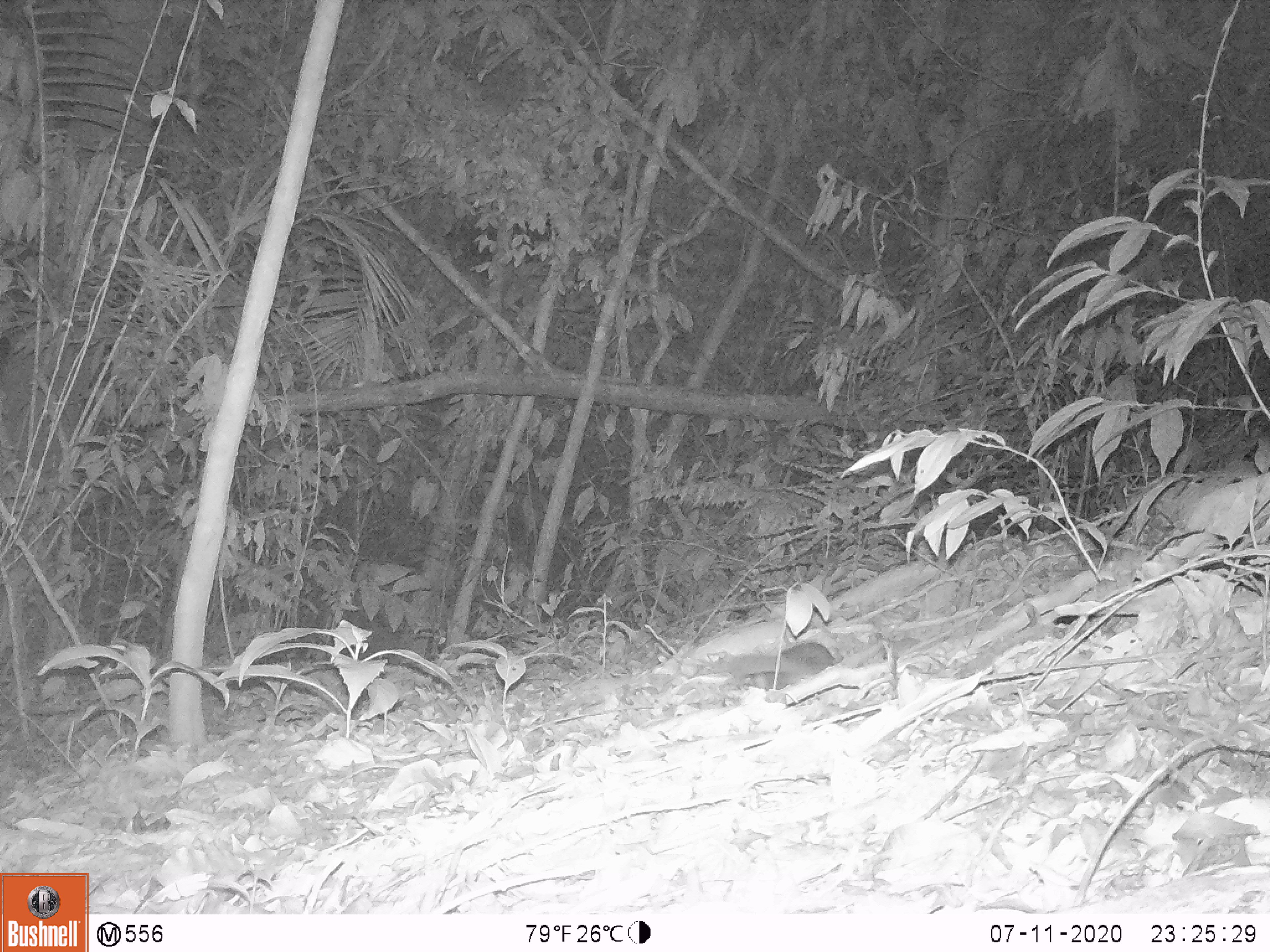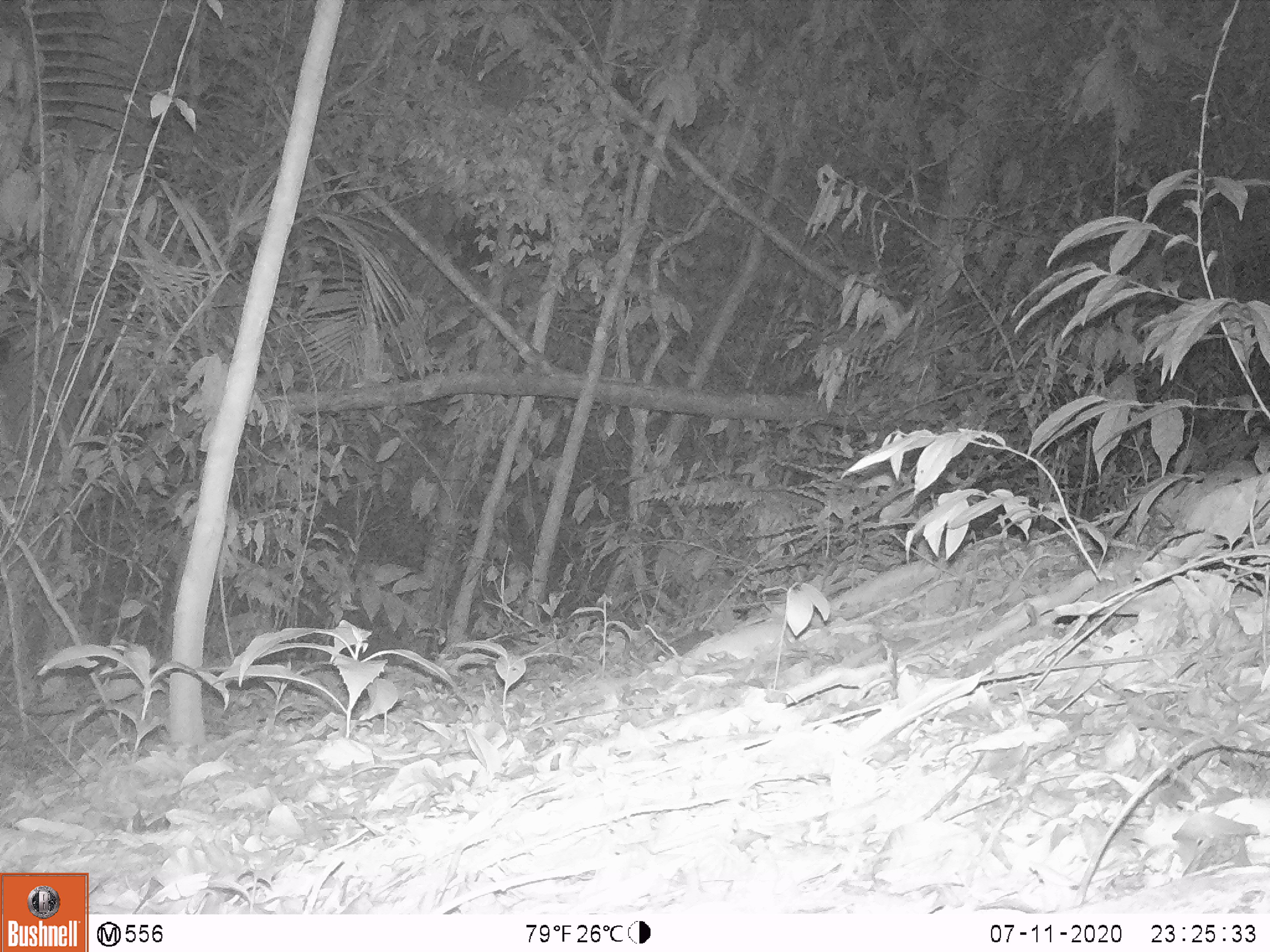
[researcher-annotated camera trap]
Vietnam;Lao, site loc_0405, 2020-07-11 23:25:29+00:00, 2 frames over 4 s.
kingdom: Animalia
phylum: Chordata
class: Mammalia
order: Carnivora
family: Mustelidae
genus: Melogale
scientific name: Melogale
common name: ferret badger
Ferret badger (Melogale). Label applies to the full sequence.